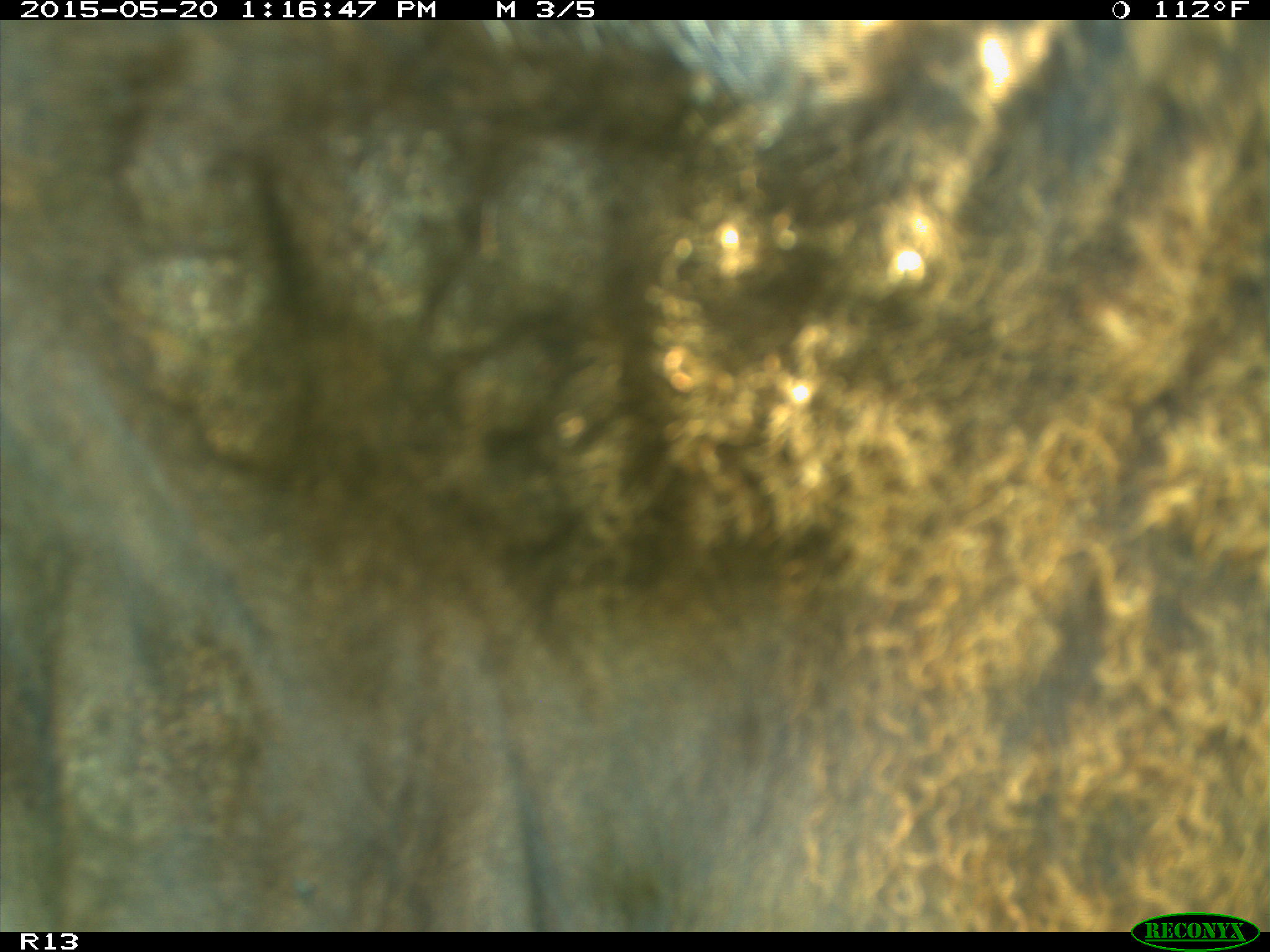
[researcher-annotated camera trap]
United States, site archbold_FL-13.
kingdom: Animalia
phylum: Chordata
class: Mammalia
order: Artiodactyla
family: Bovidae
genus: Bos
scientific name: Bos taurus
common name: domestic cow